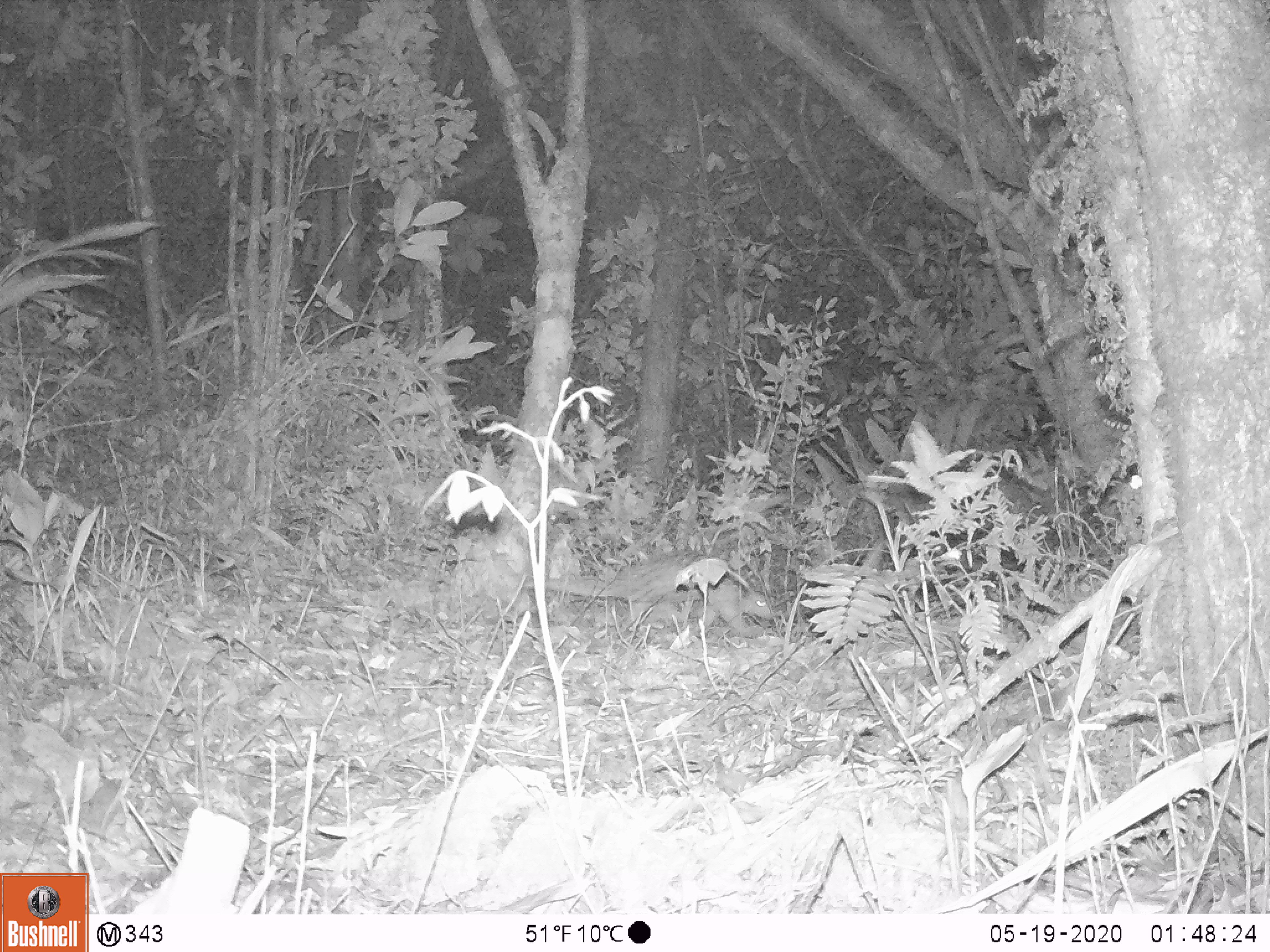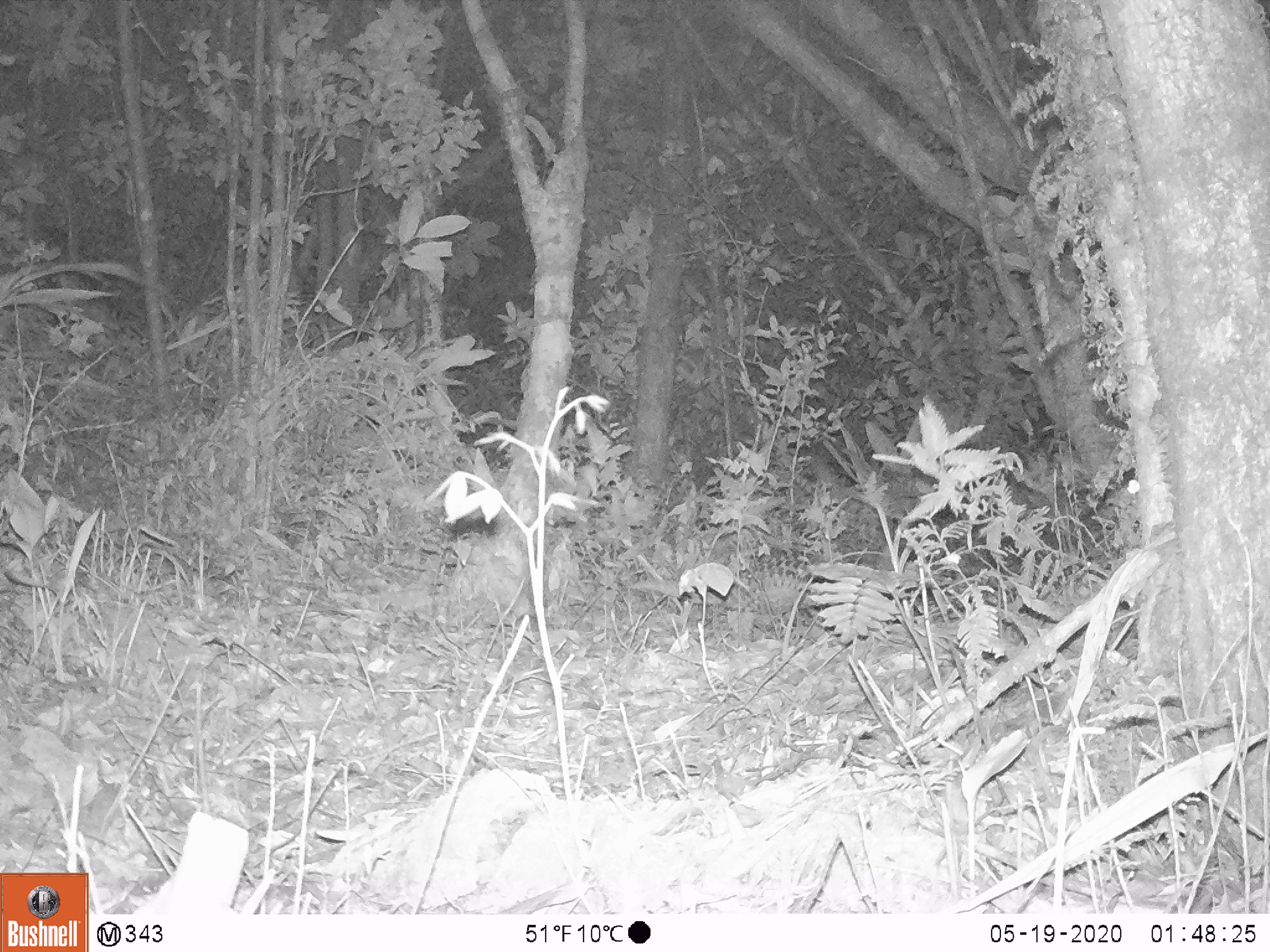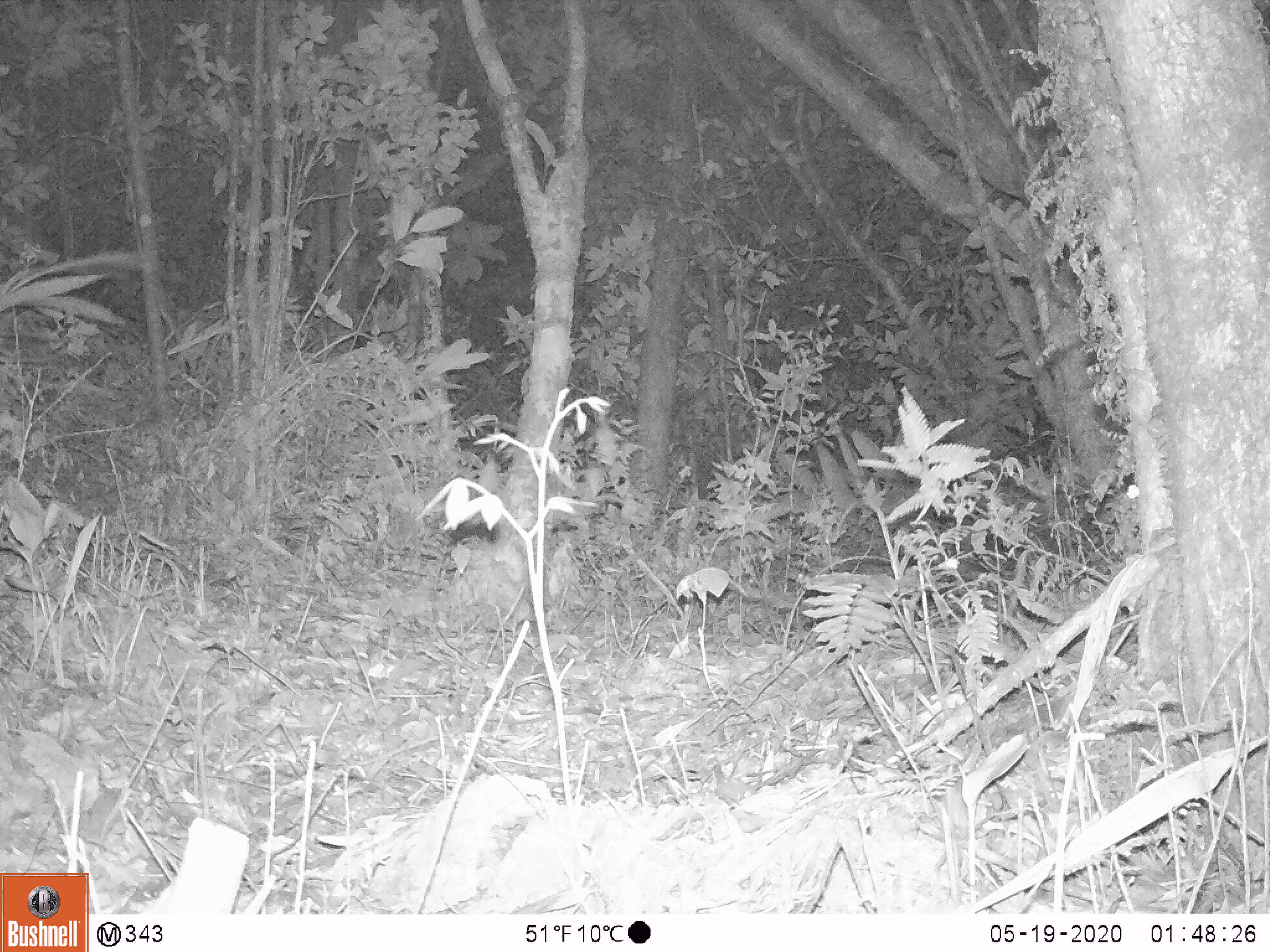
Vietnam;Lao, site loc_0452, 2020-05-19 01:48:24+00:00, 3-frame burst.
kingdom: Animalia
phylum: Chordata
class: Mammalia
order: Pholidota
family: Manidae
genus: Manis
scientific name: Manis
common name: asian pangolins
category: pangolin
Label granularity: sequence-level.